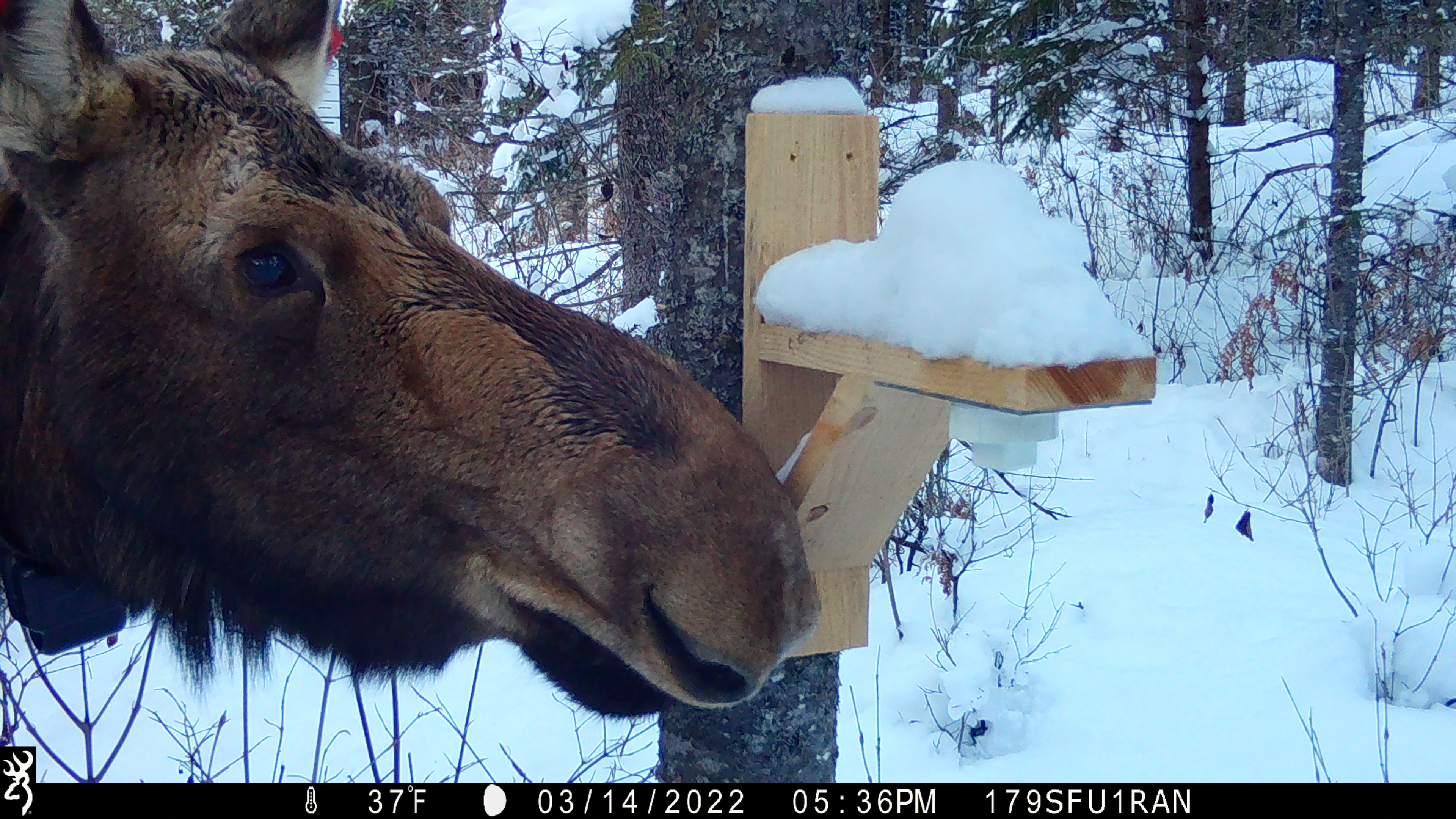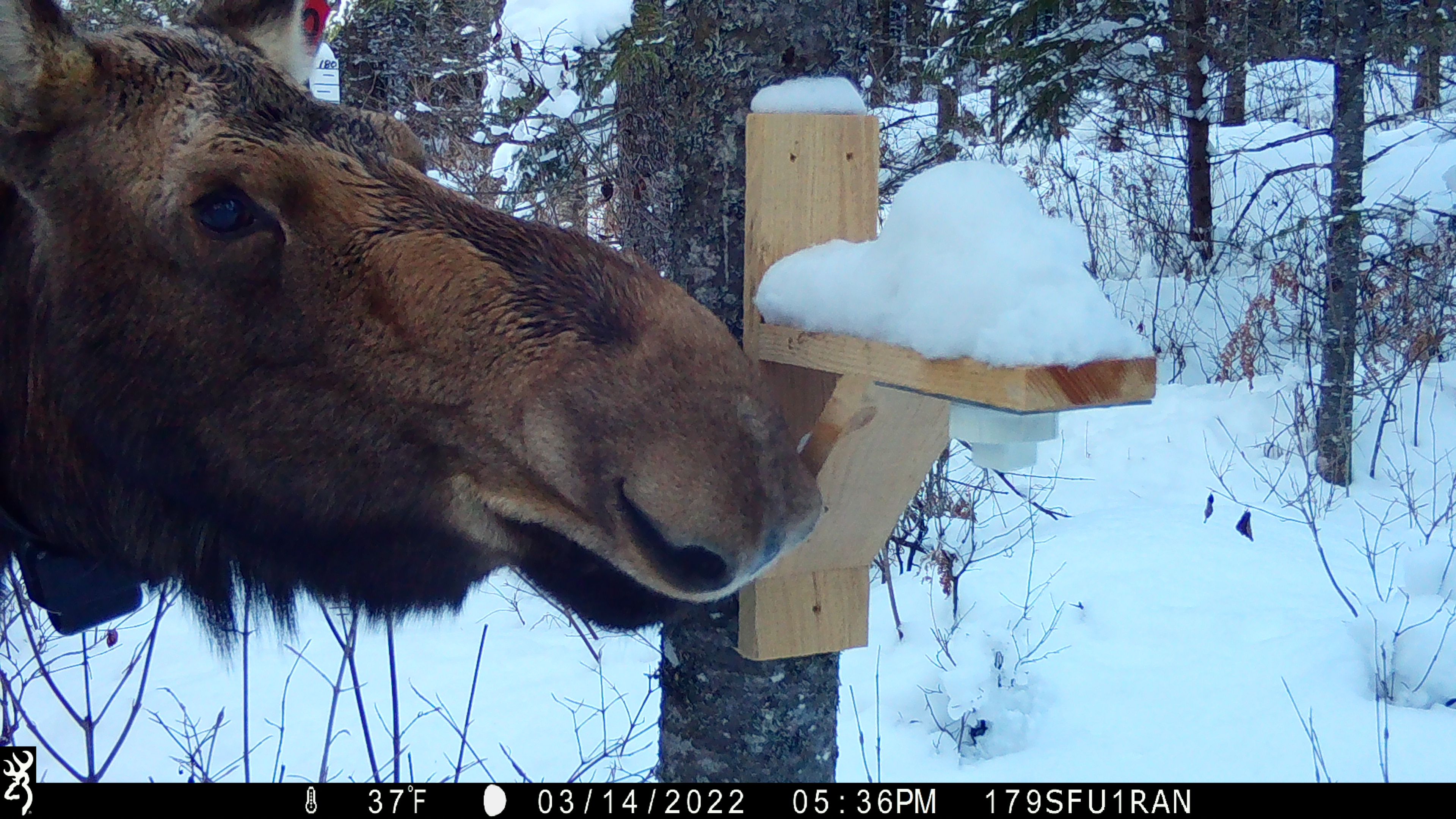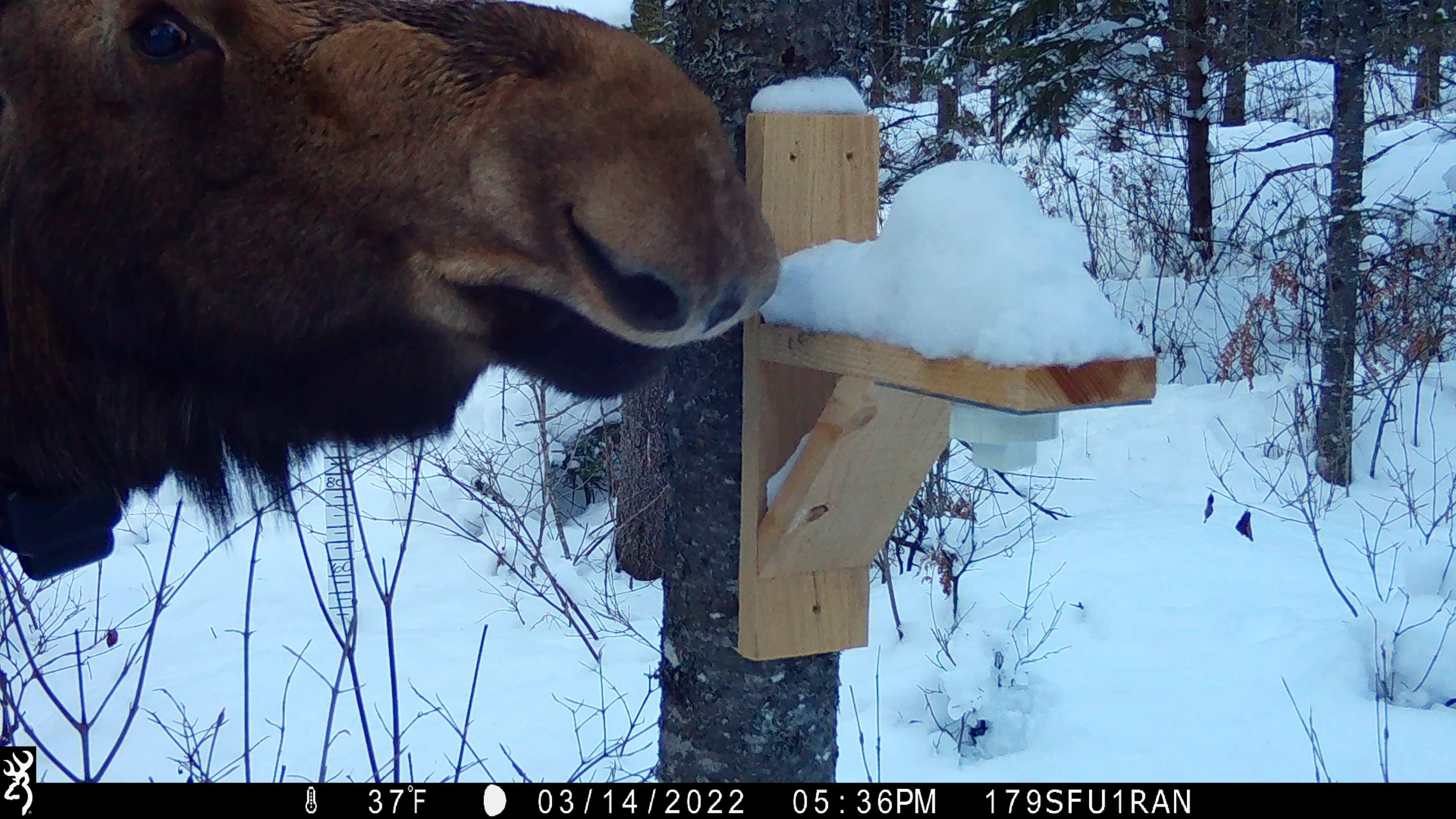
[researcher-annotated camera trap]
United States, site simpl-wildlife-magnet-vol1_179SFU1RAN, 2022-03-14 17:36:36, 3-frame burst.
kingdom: Animalia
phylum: Chordata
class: Mammalia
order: Artiodactyla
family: Cervidae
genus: Alces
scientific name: Alces alces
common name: moose